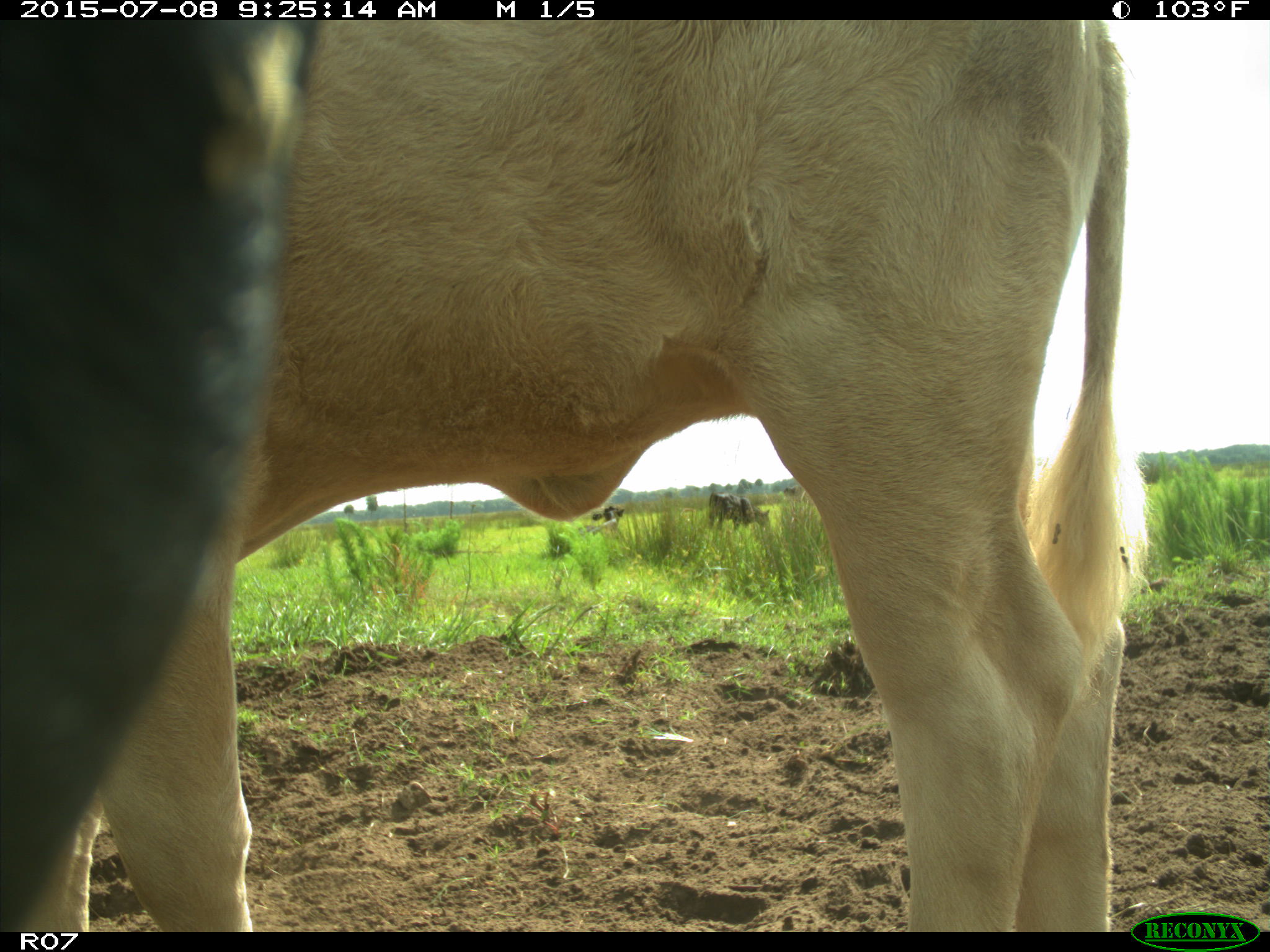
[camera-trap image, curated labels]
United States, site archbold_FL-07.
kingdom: Animalia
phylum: Chordata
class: Mammalia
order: Artiodactyla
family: Bovidae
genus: Bos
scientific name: Bos taurus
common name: domestic cow